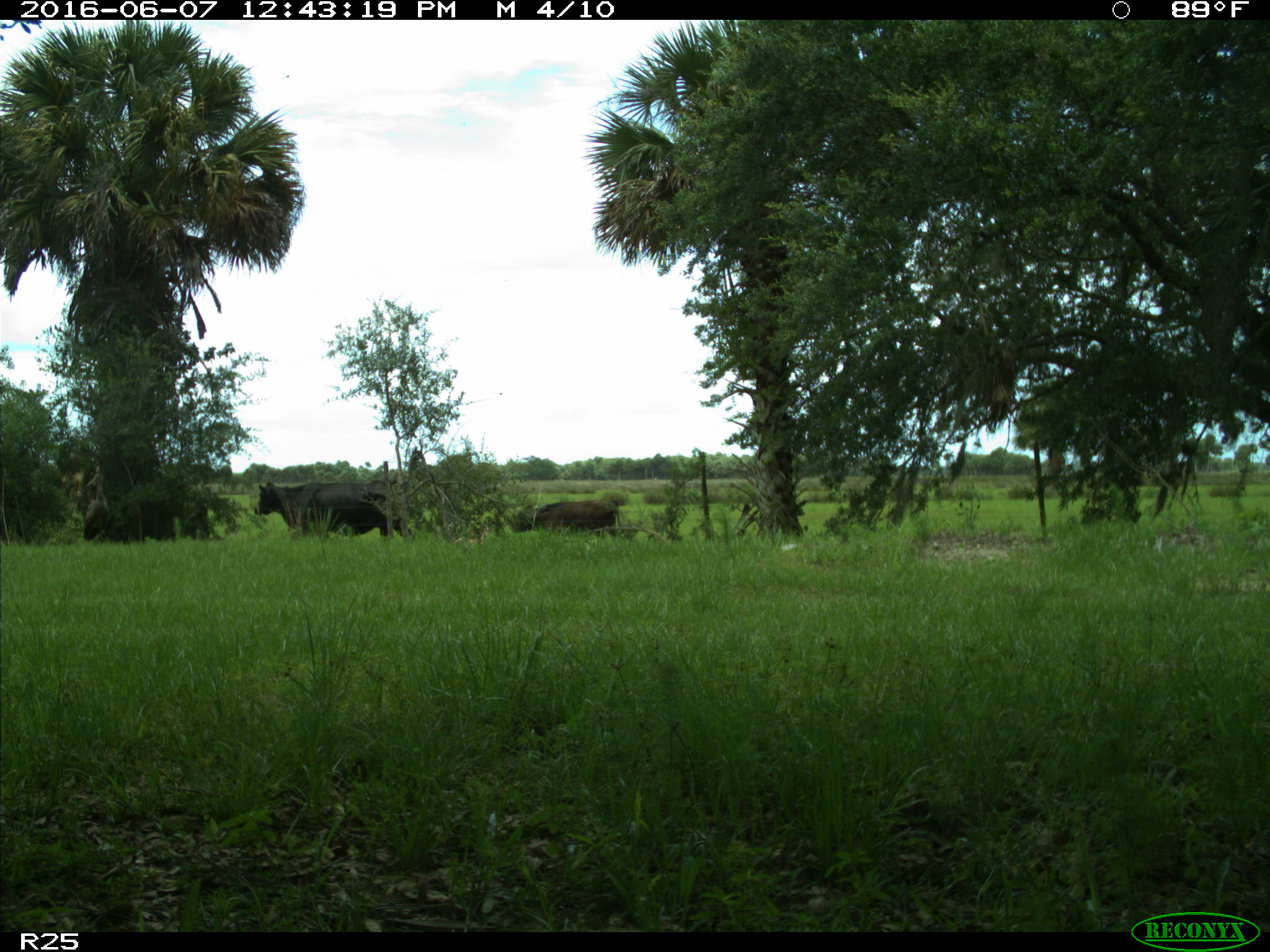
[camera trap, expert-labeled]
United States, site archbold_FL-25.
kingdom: Animalia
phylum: Chordata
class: Mammalia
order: Artiodactyla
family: Bovidae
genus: Bos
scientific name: Bos taurus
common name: domestic cow